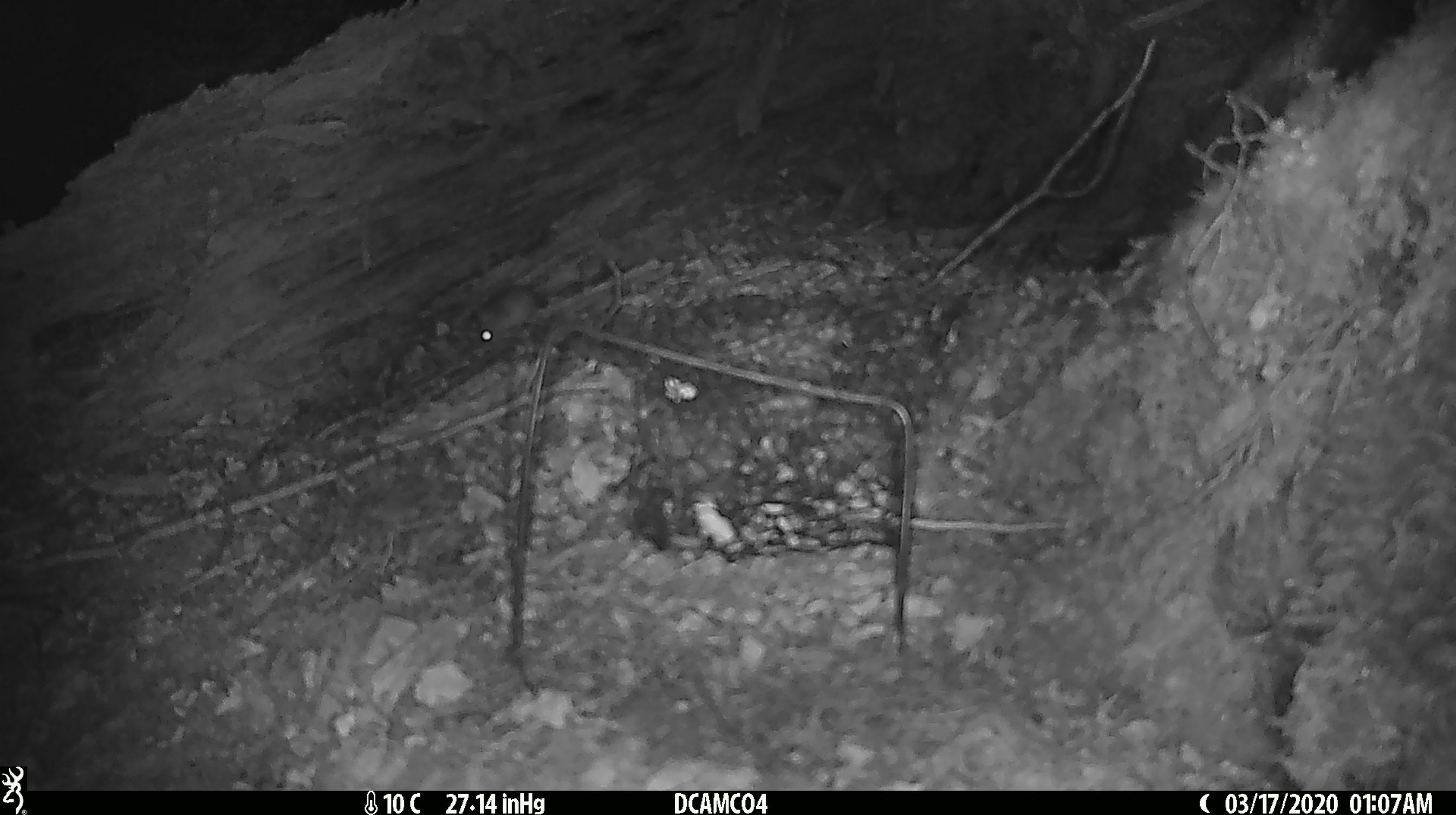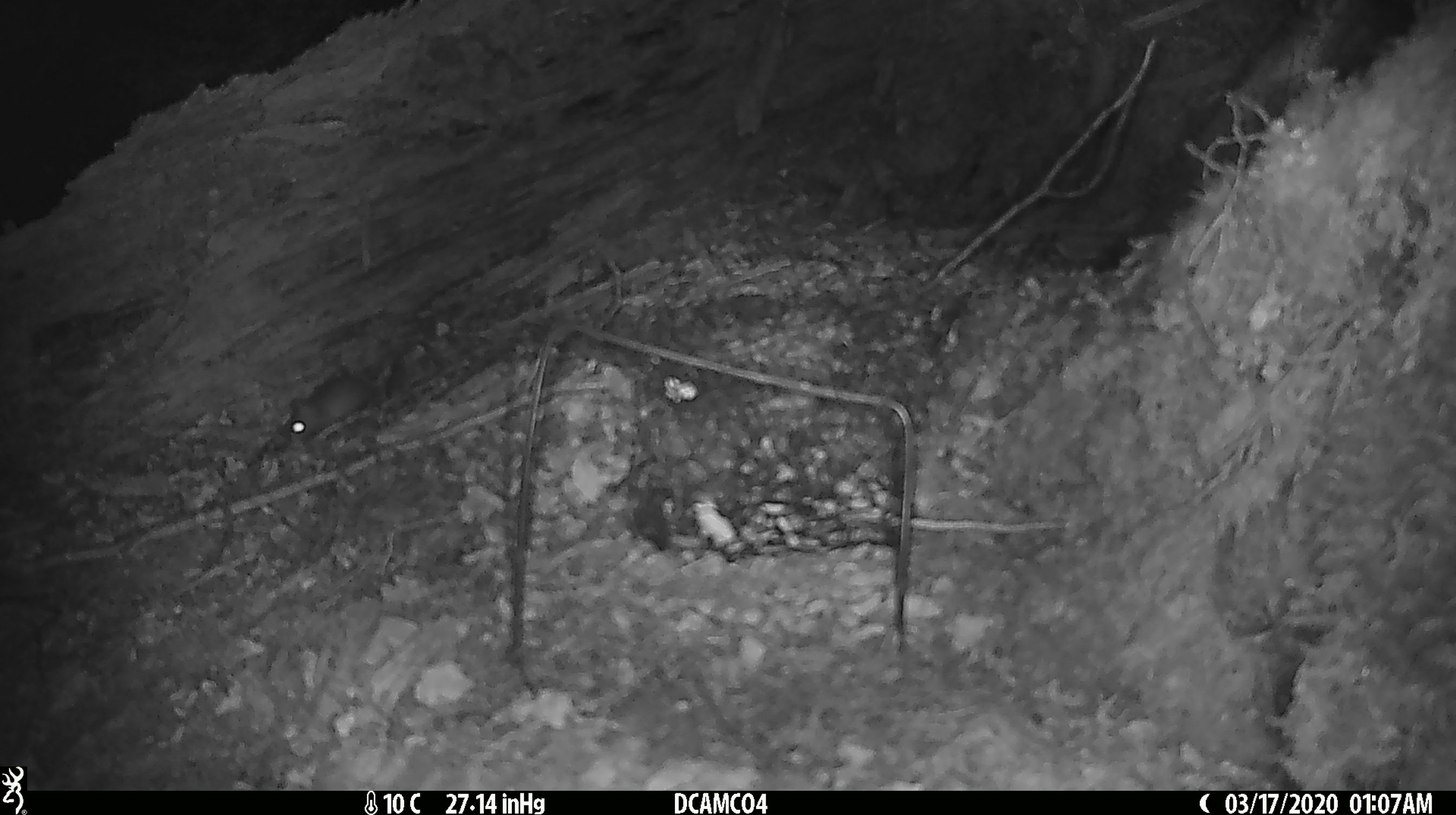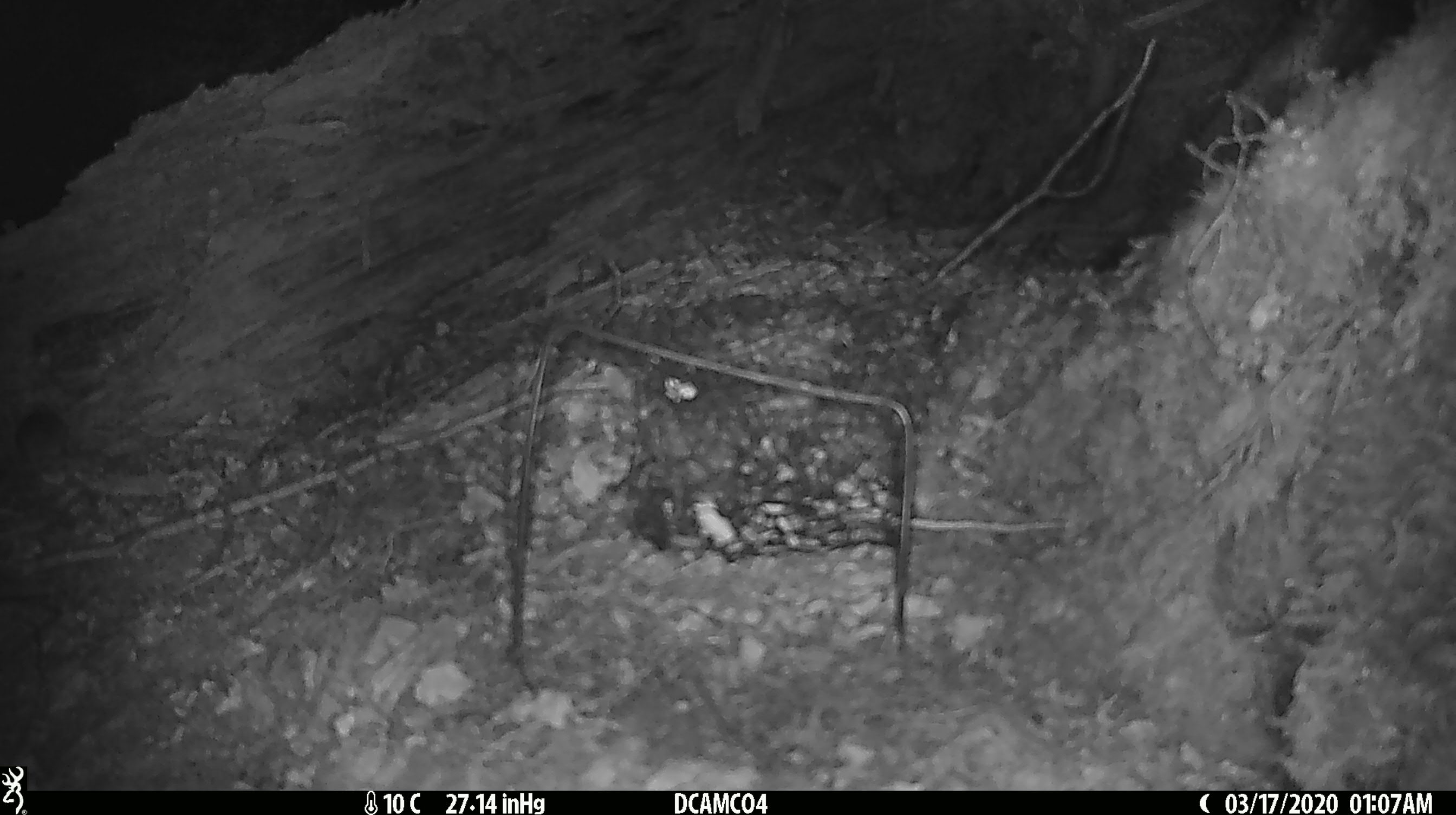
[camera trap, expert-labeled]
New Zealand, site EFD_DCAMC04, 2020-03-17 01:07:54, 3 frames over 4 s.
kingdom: Animalia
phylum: Chordata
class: Mammalia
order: Rodentia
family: Muridae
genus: Mus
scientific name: Mus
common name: mouse